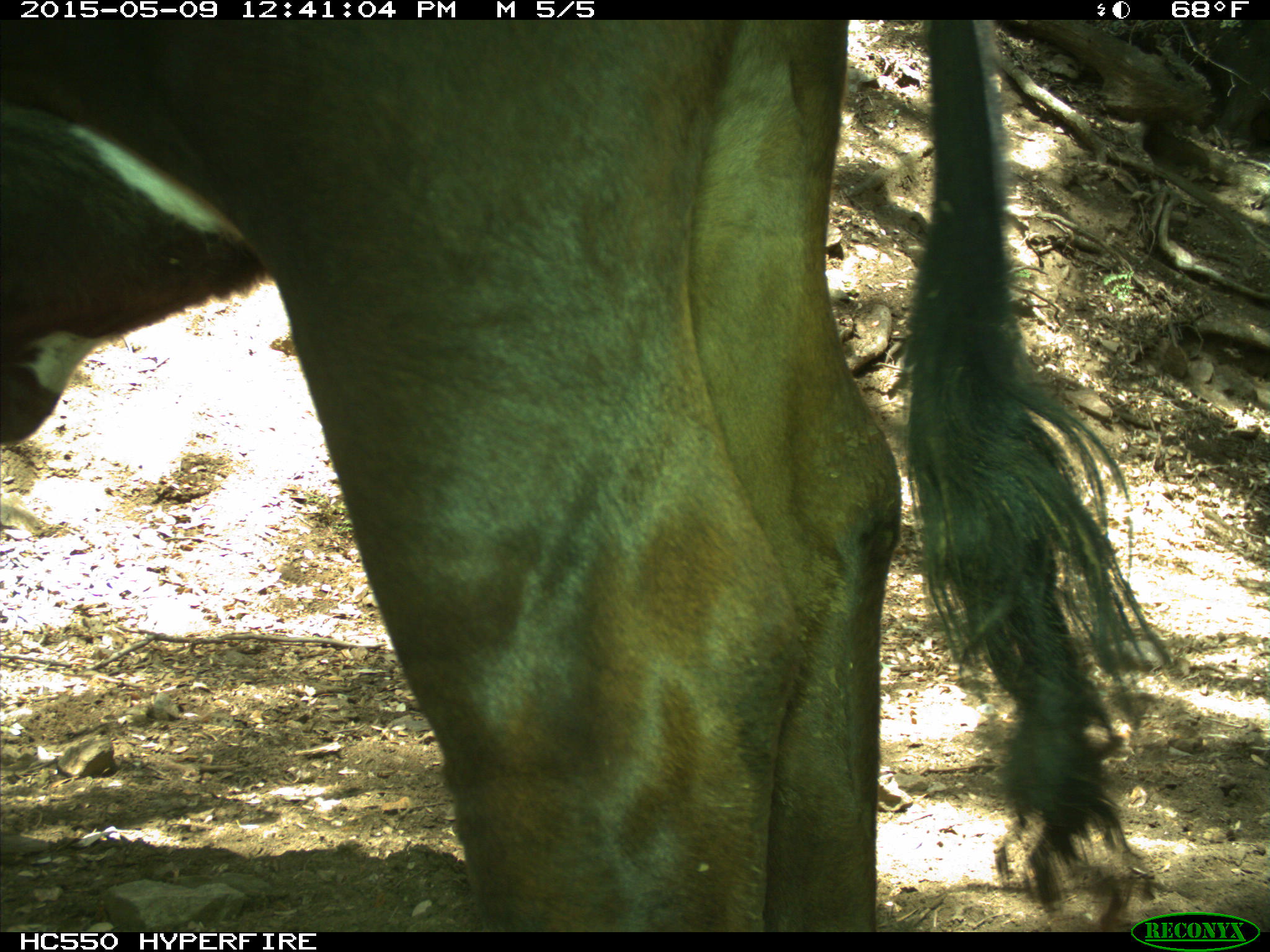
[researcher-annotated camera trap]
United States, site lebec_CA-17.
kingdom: Animalia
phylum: Chordata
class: Mammalia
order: Artiodactyla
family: Bovidae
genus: Bos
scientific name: Bos taurus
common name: domestic cow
Bos taurus (domestic cow).